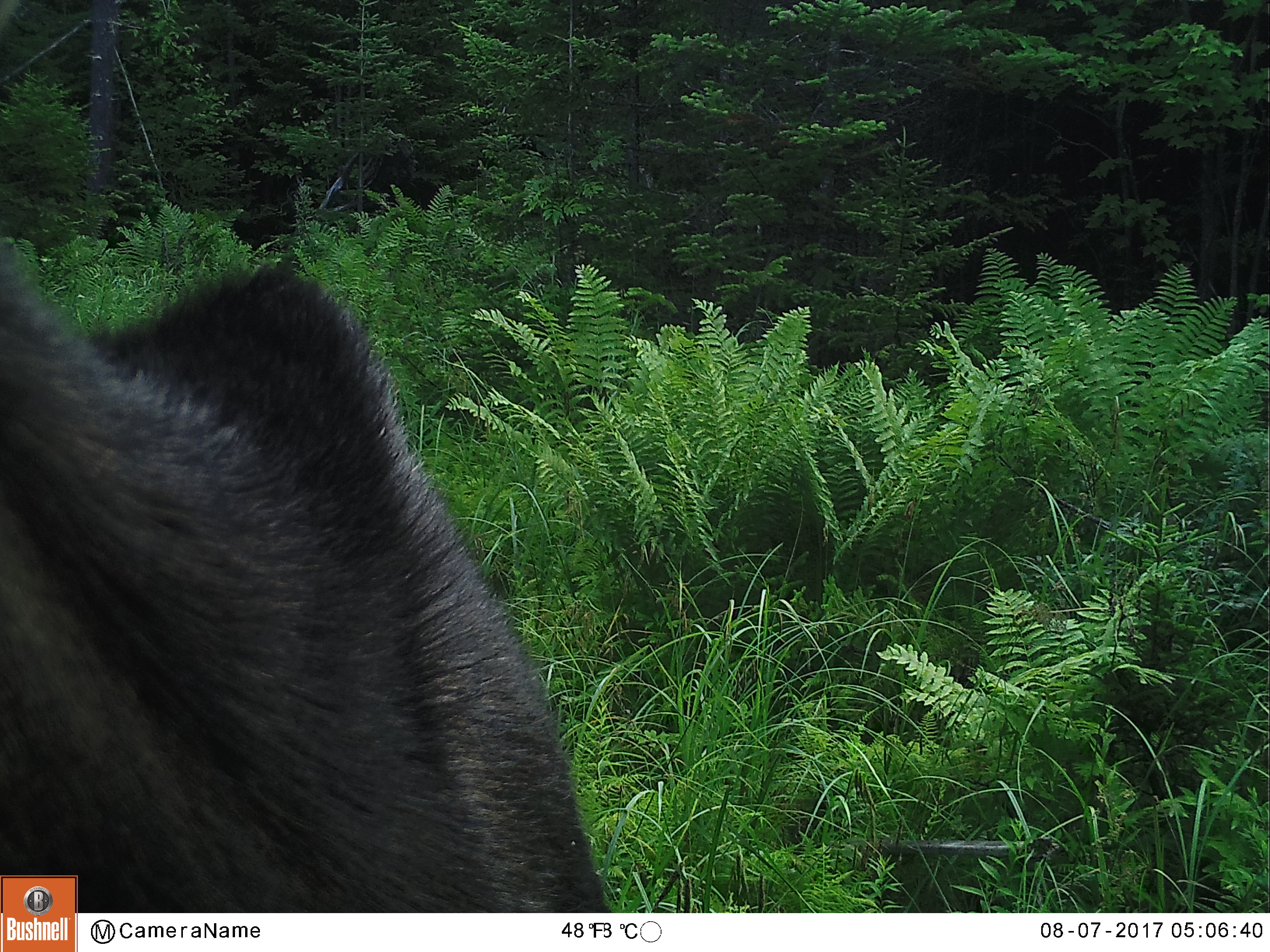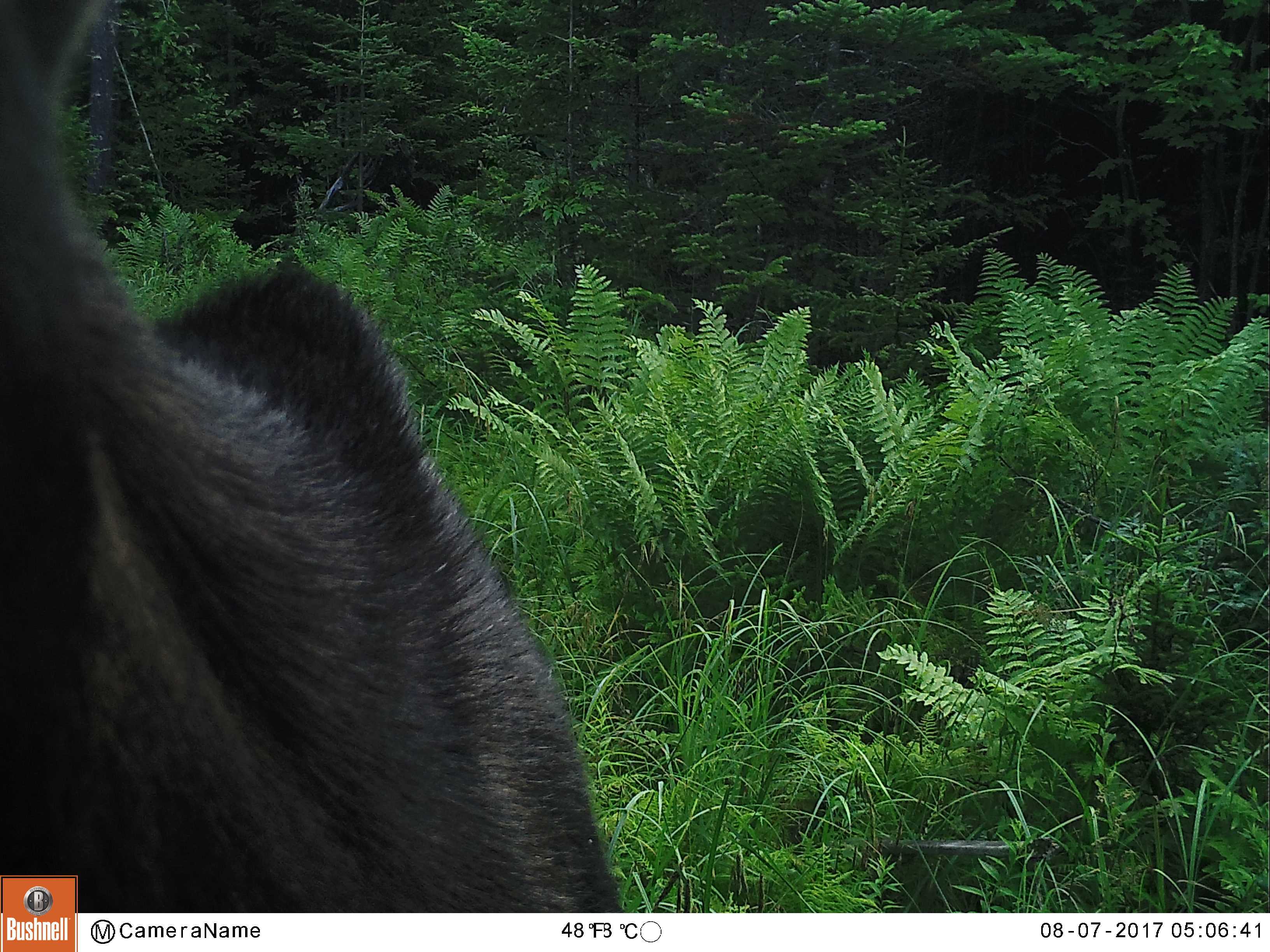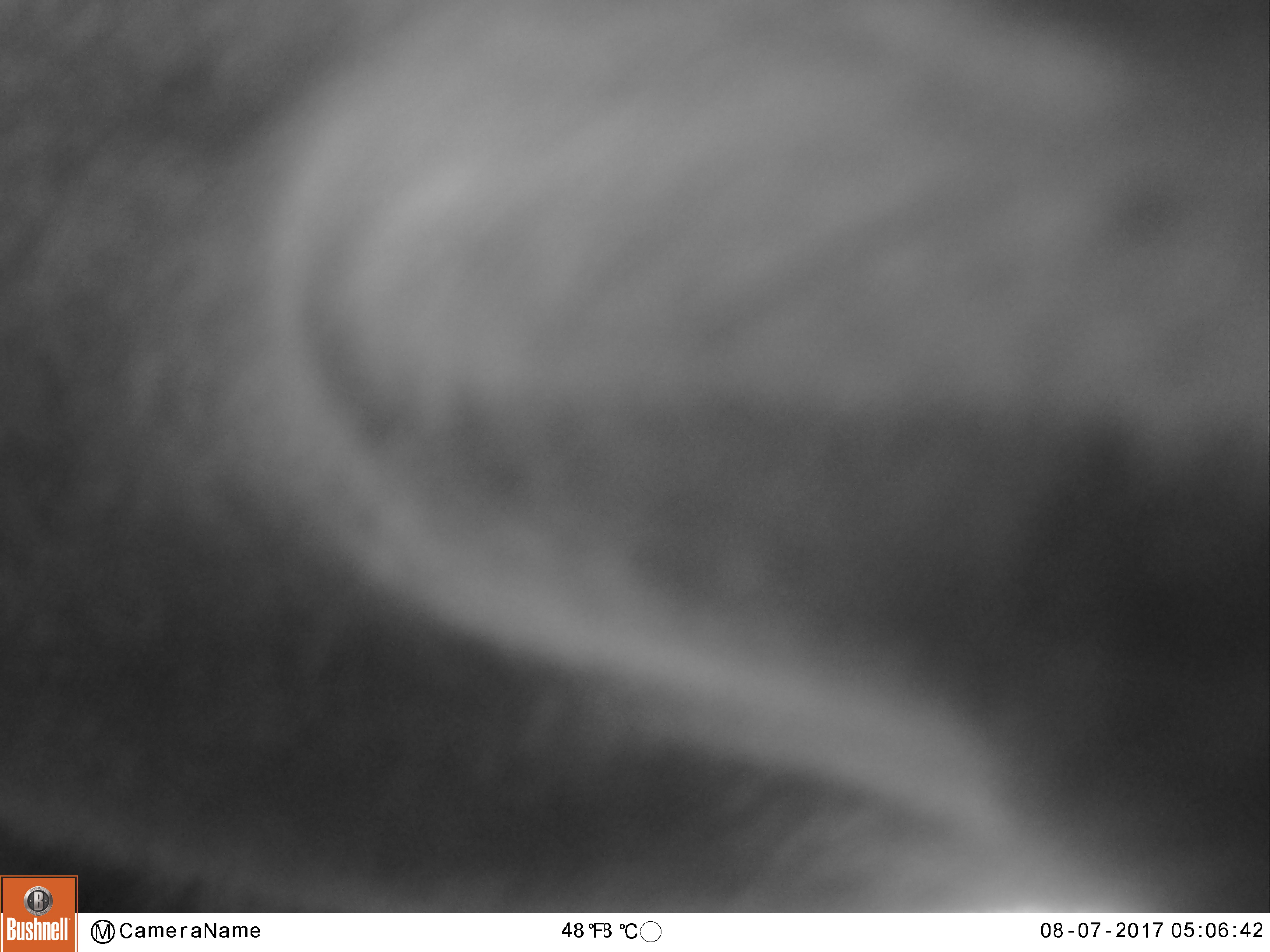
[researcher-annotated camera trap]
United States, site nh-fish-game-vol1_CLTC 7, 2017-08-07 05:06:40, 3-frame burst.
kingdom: Animalia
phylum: Chordata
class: Mammalia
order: Artiodactyla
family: Cervidae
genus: Alces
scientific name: Alces alces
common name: moose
Moose (Alces alces).